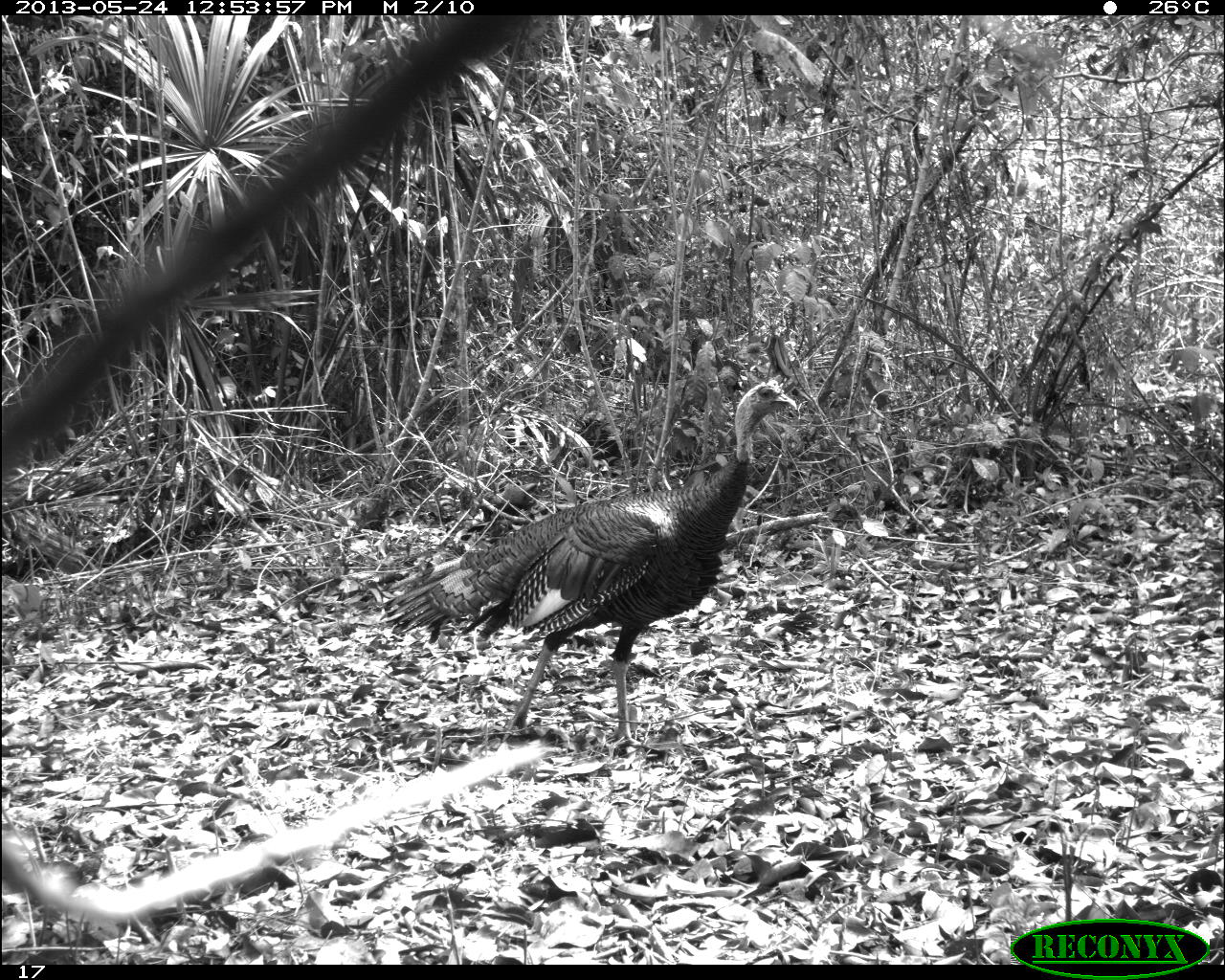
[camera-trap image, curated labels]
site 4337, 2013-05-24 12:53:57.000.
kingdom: Animalia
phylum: Chordata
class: Aves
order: Galliformes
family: Phasianidae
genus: Meleagris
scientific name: Meleagris ocellata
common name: ocellated turkey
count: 1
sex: male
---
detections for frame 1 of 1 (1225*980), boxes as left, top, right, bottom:
meleagris ocellata: 381, 365, 802, 760